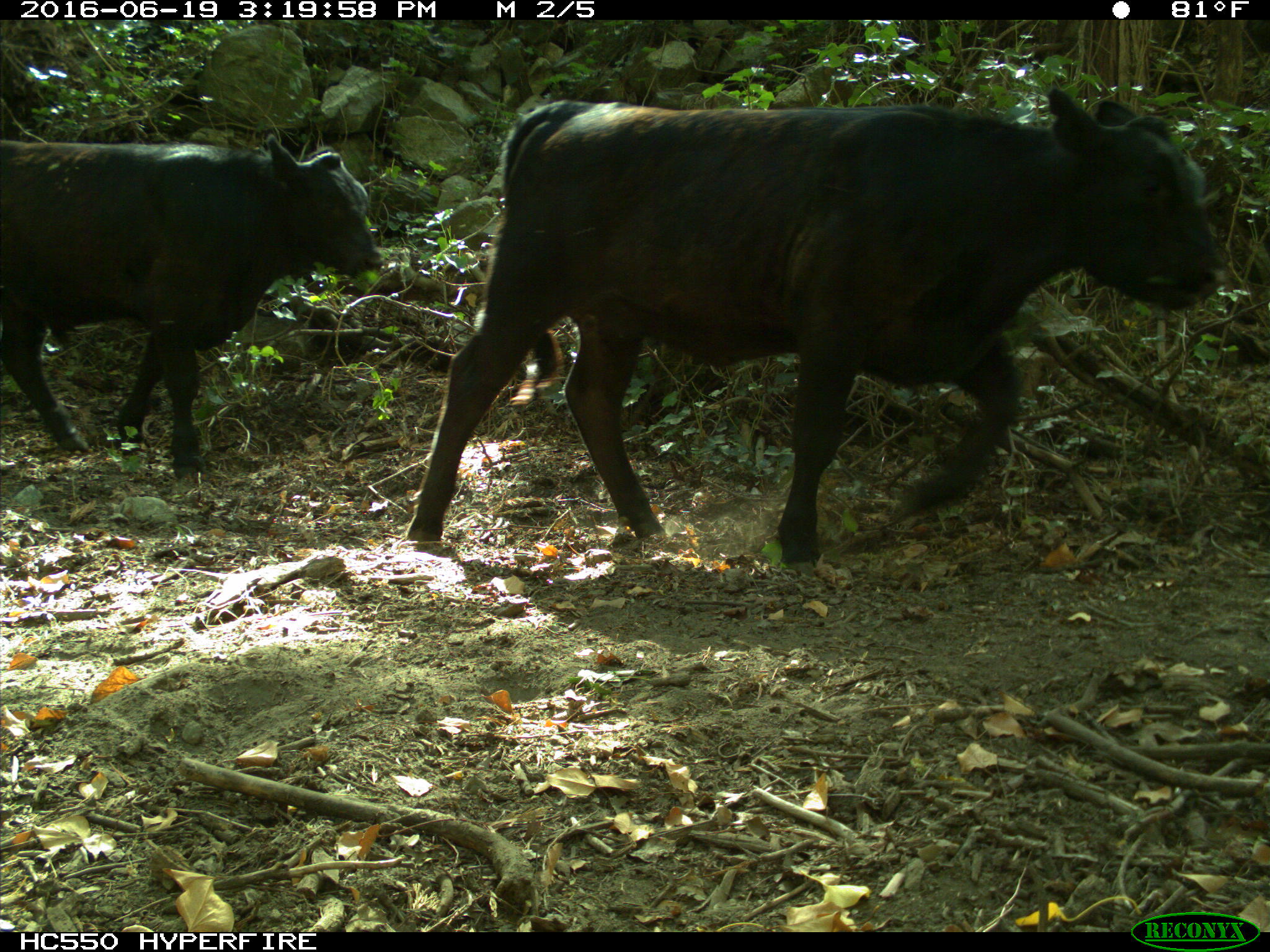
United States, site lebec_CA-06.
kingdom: Animalia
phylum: Chordata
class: Mammalia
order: Artiodactyla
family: Bovidae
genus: Bos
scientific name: Bos taurus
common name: domestic cow